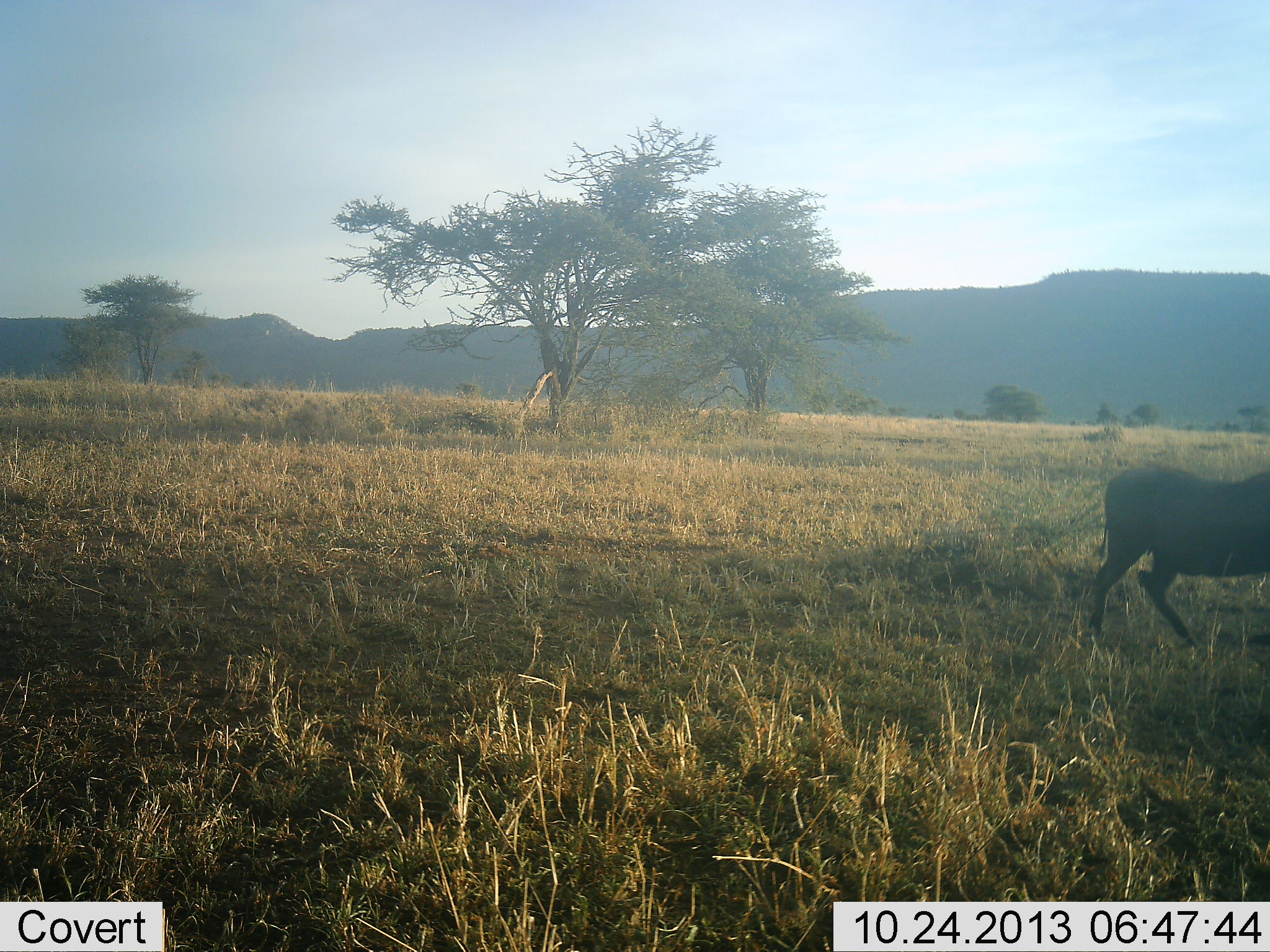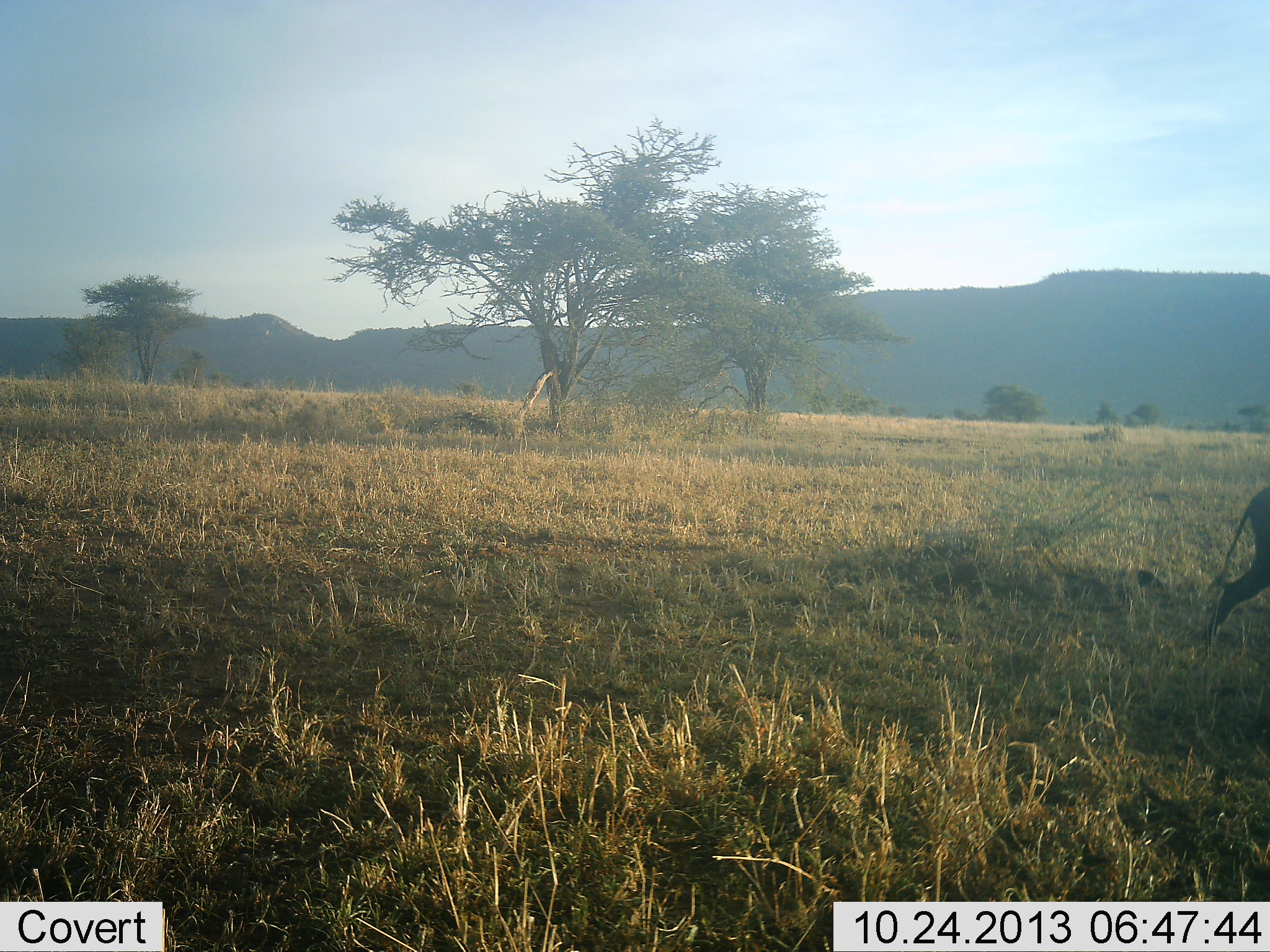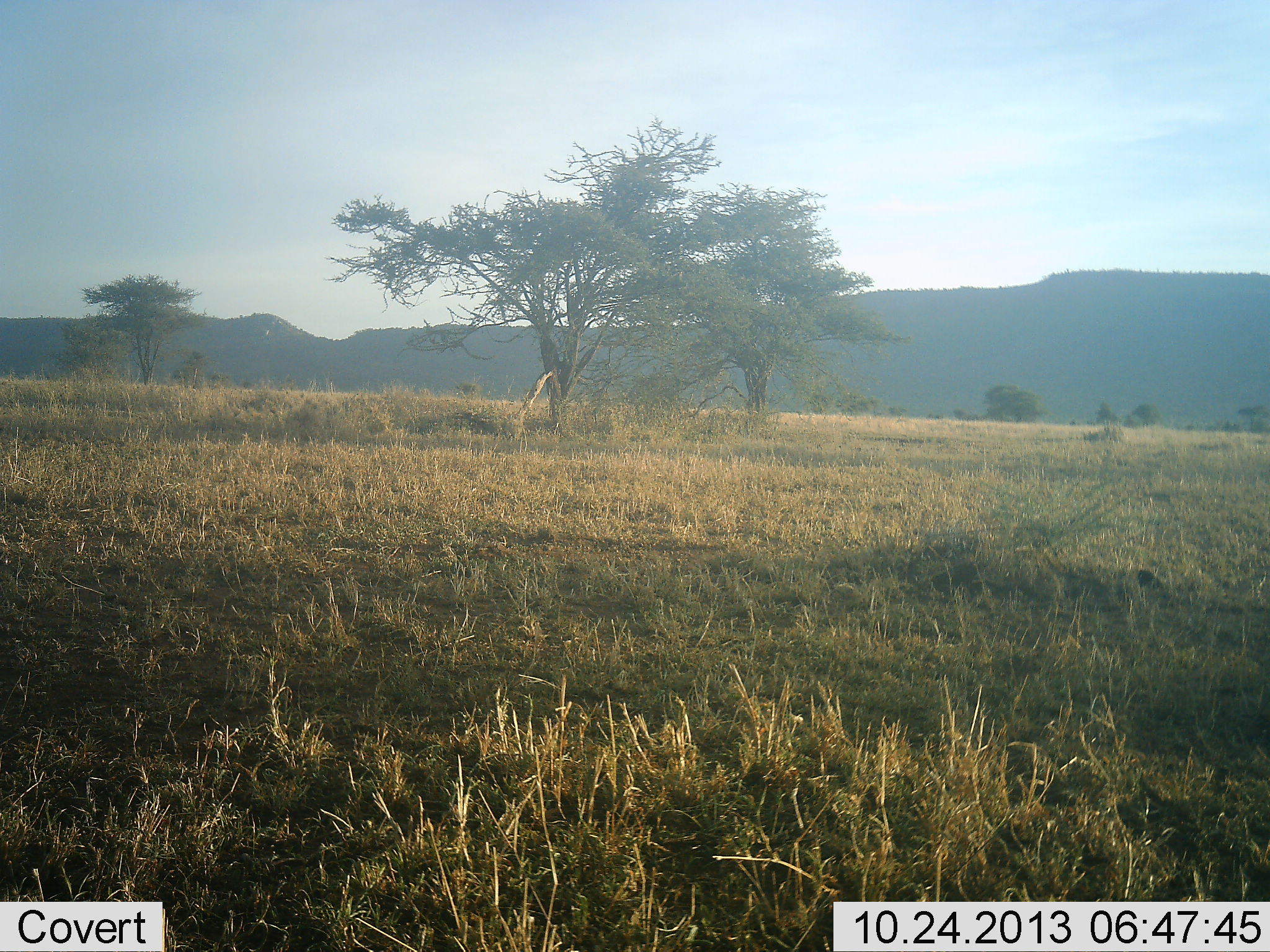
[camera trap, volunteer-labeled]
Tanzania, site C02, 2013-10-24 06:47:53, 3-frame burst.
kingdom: Animalia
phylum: Chordata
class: Mammalia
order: Artiodactyla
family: Suidae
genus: Phacochoerus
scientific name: Phacochoerus africanus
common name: warthog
Warthog (Phacochoerus africanus), count 1. Behavior (volunteer vote fractions): standing 0%, resting 0%, moving 100%, interacting 0%. Young present (vote fraction): 0%. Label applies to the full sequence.